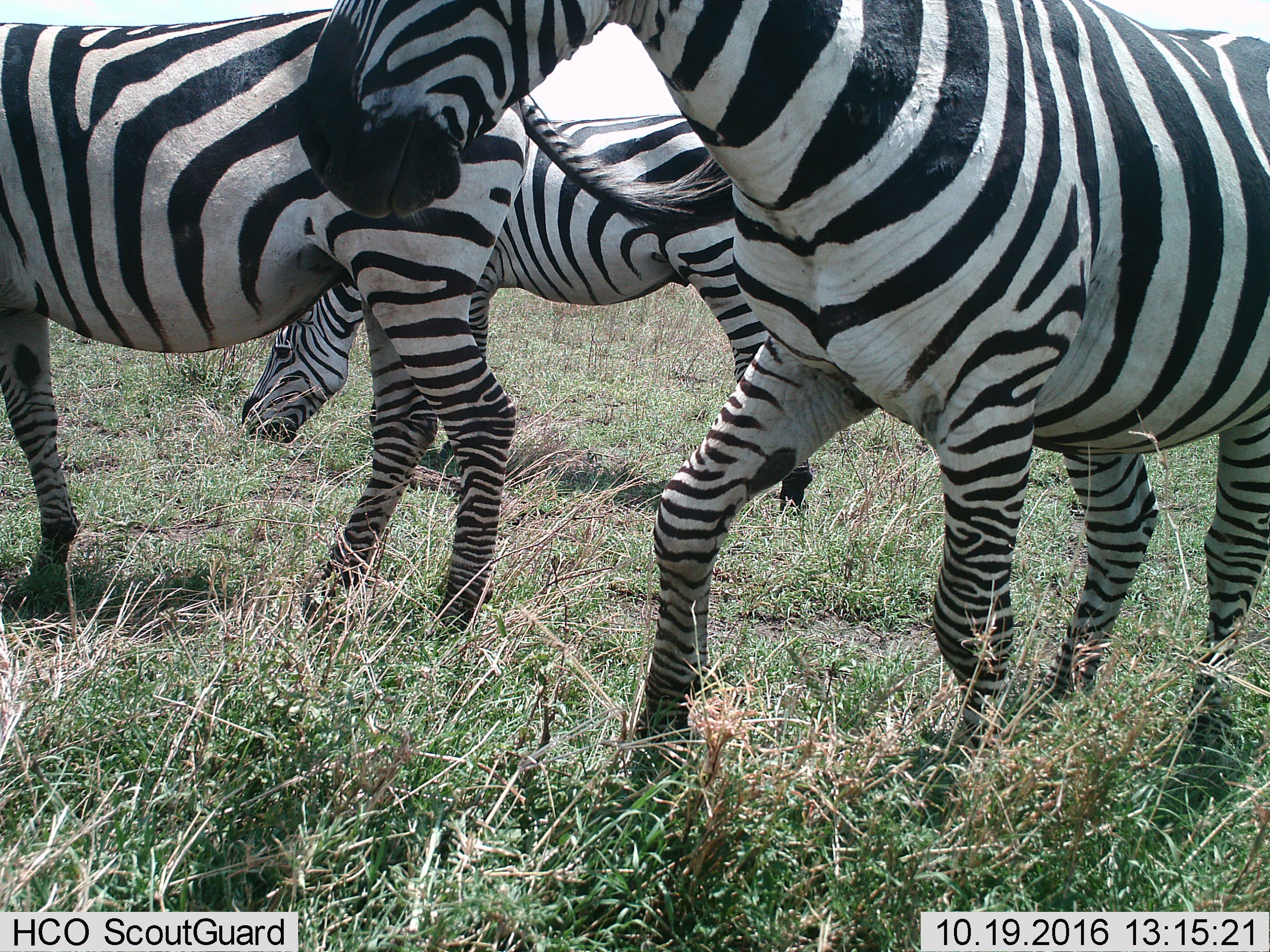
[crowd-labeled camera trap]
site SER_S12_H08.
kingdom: Animalia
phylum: Chordata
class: Mammalia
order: Perissodactyla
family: Equidae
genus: Equus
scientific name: Equus quagga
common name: plains zebra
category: zebraplains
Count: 3.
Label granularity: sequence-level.